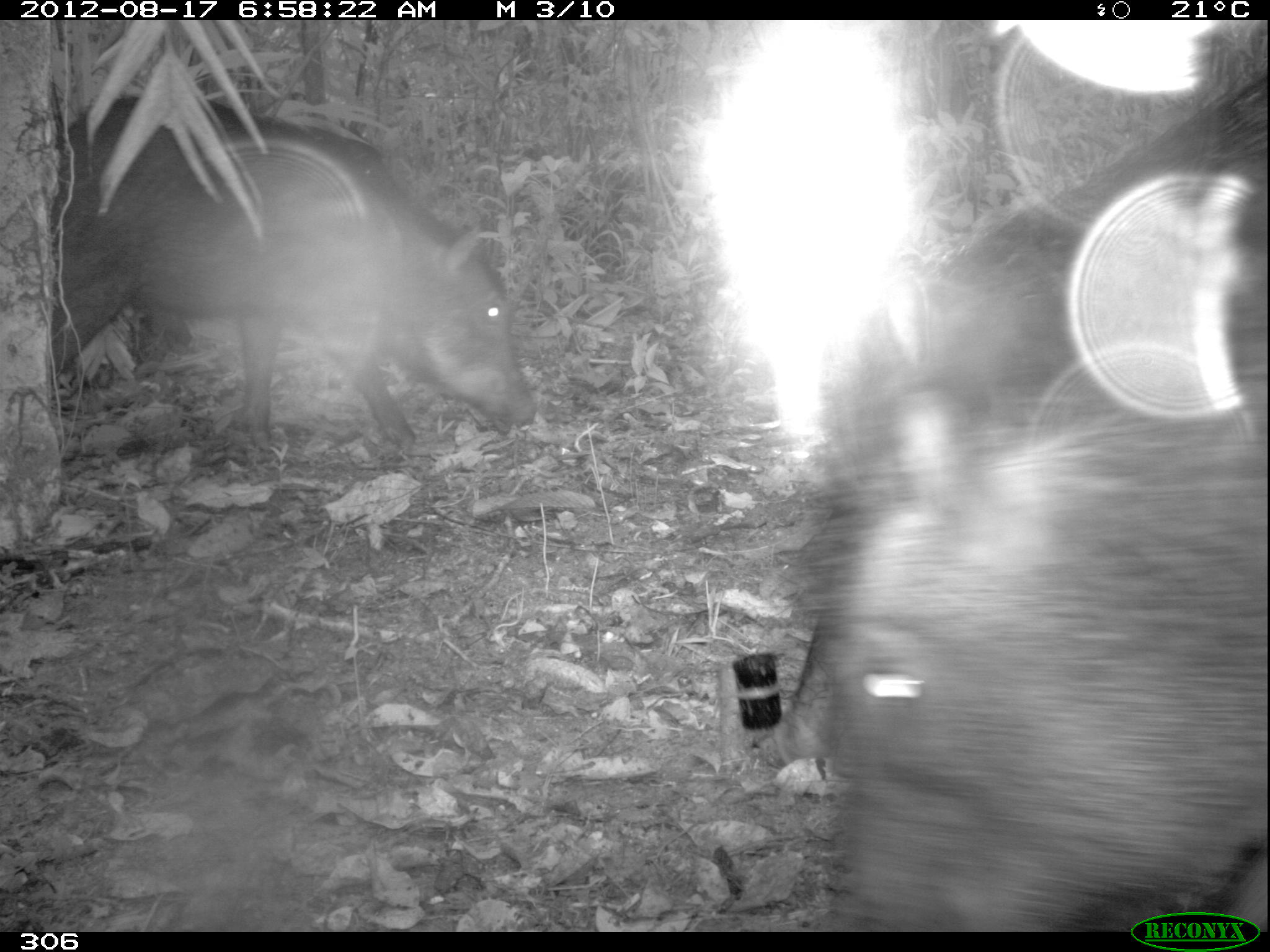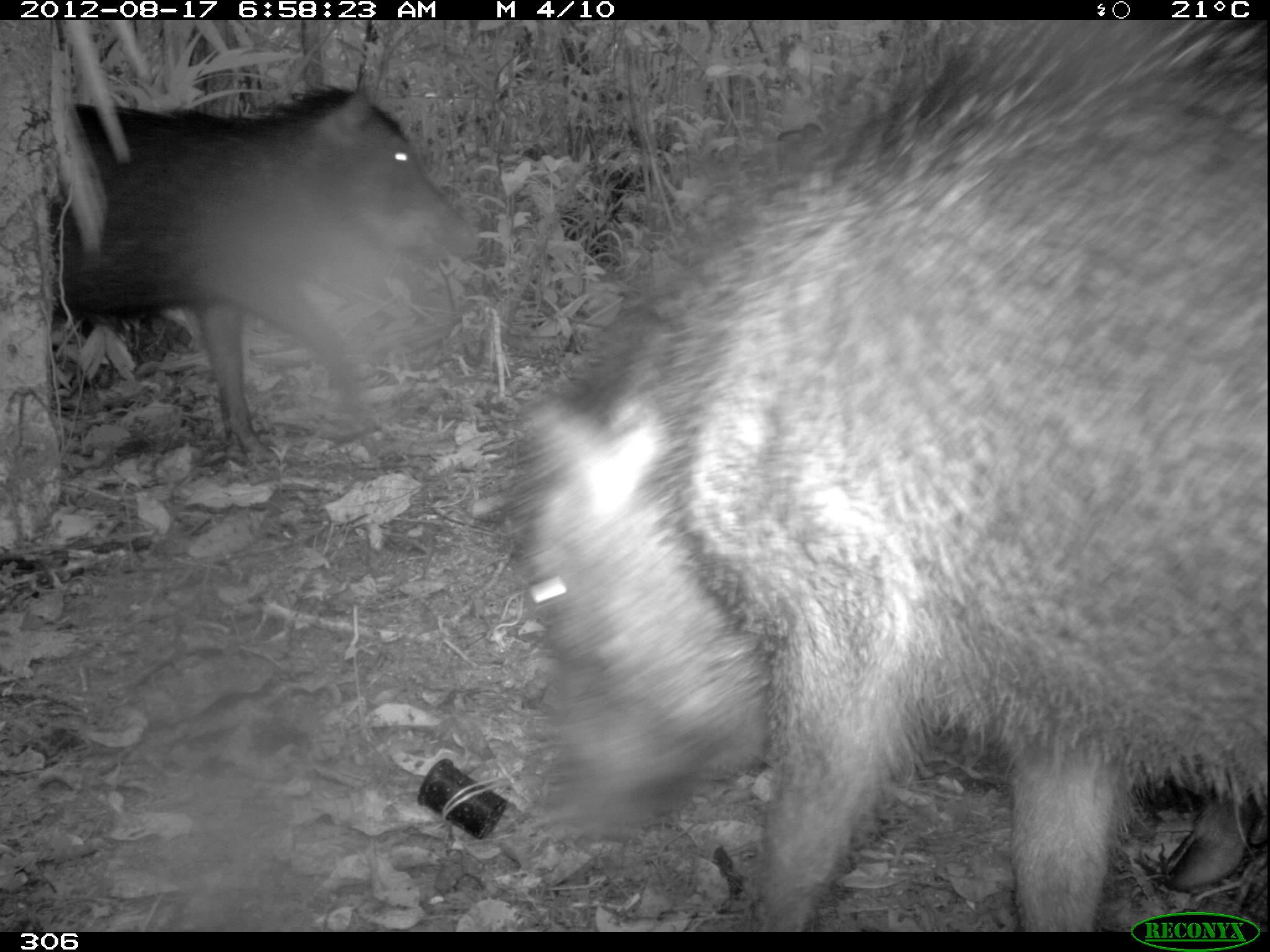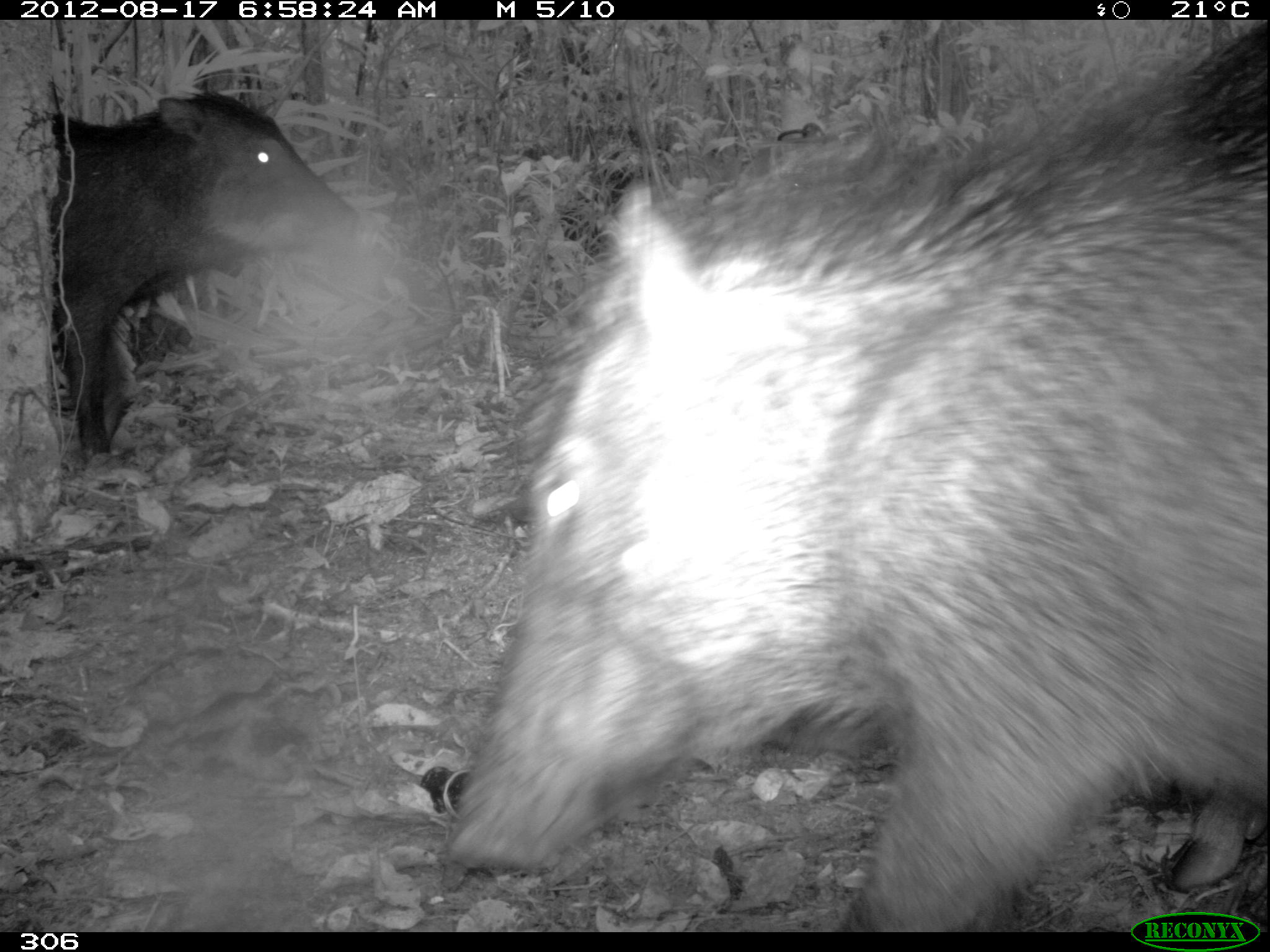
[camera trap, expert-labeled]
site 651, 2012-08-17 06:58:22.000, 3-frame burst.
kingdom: Animalia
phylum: Chordata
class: Mammalia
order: Artiodactyla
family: Tayassuidae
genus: Tayassu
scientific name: Tayassu pecari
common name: white-lipped peccary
Tayassu pecari (white-lipped peccary).